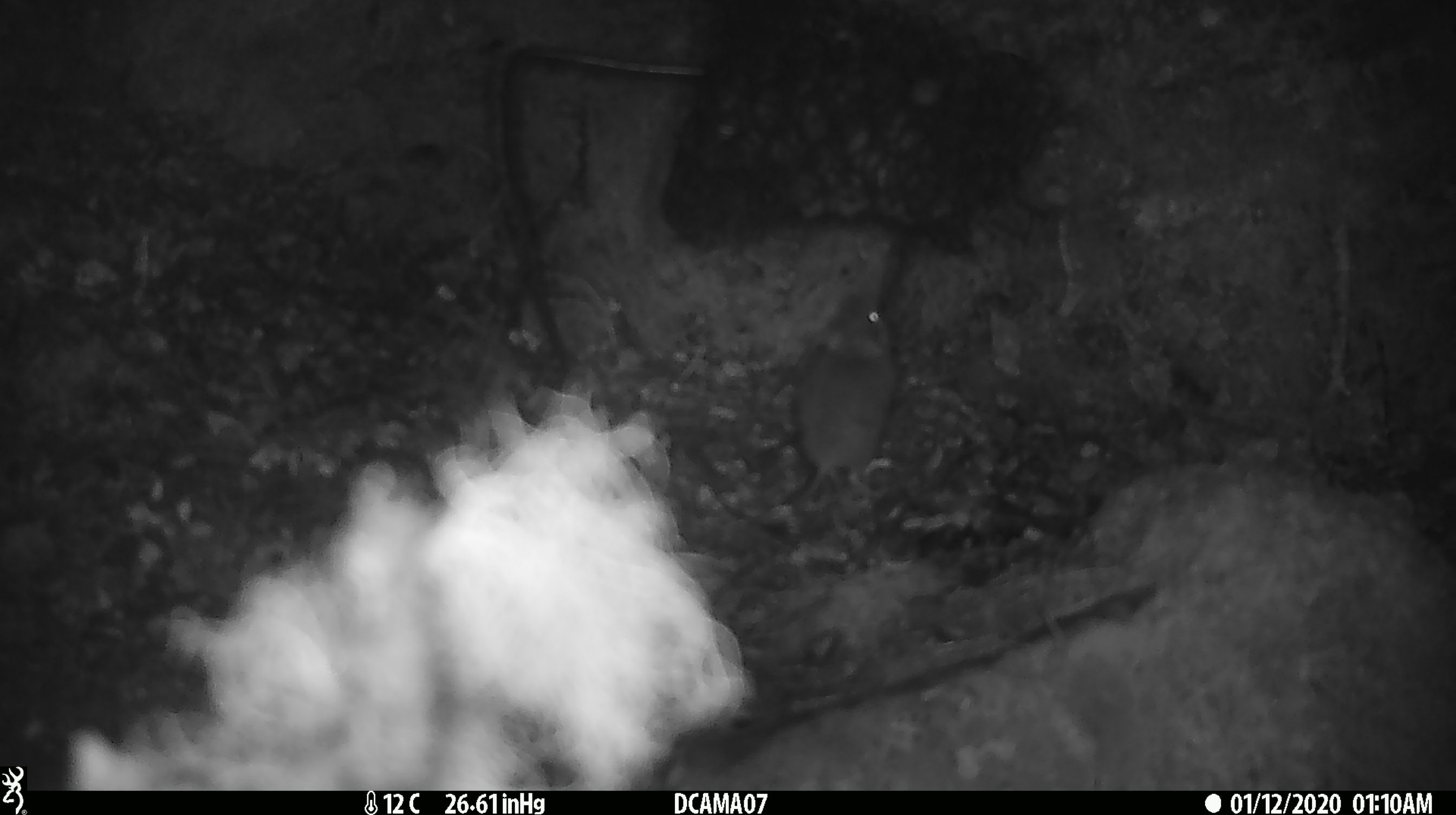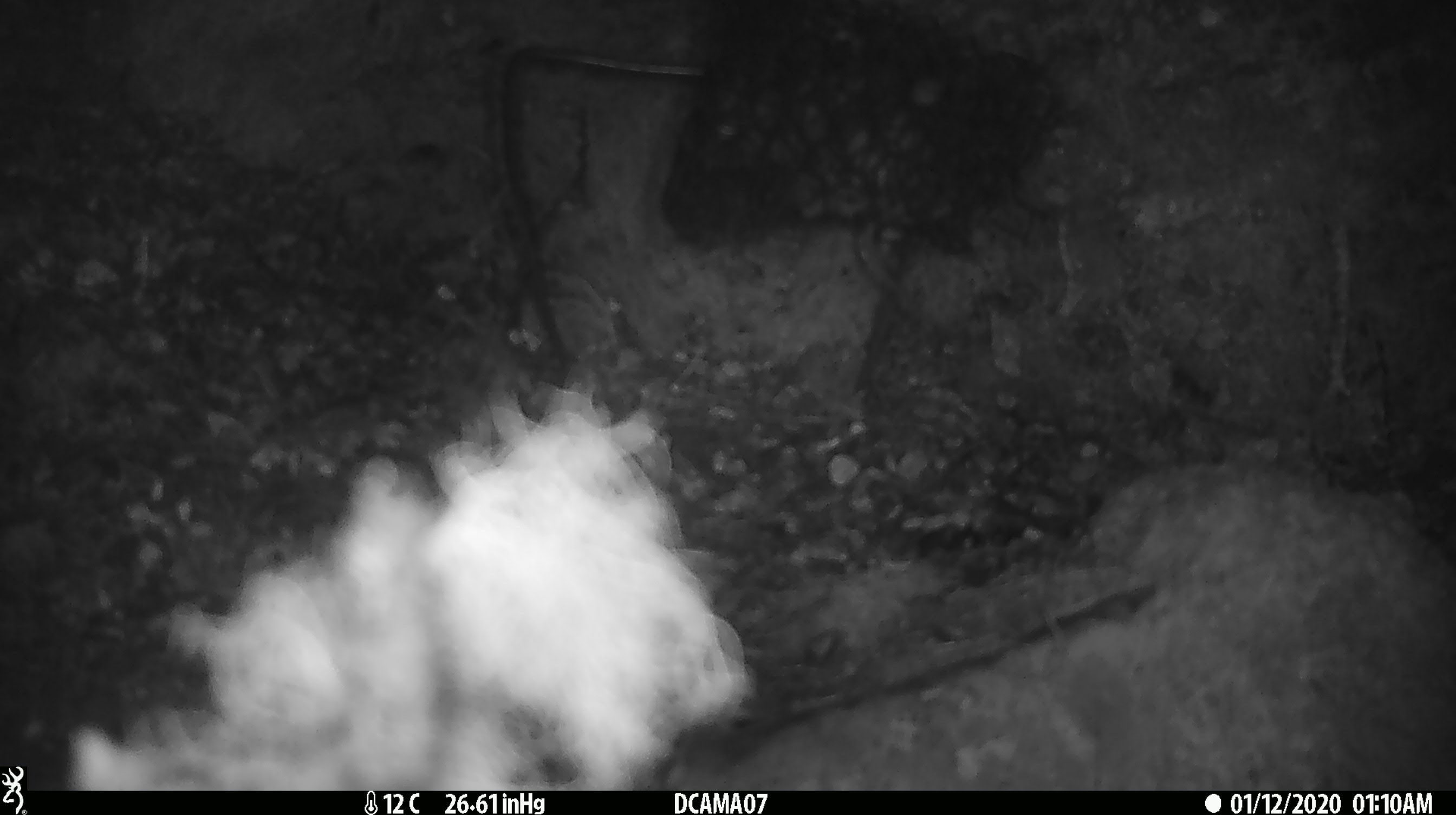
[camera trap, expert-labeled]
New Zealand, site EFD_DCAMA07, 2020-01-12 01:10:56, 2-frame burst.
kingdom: Animalia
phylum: Chordata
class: Mammalia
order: Rodentia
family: Muridae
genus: Mus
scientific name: Mus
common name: mouse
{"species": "mouse (Mus)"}